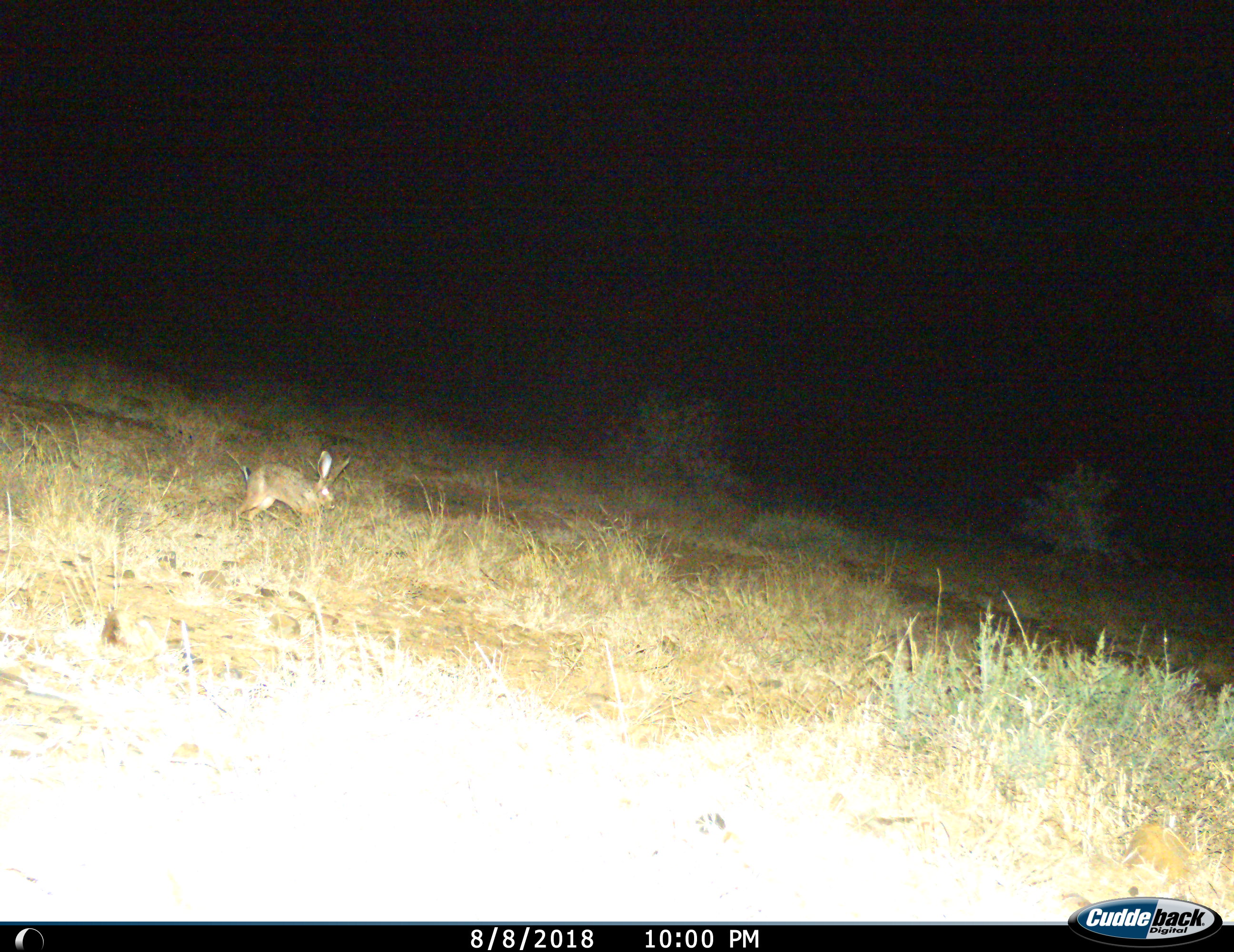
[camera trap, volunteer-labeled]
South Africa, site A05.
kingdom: Animalia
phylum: Chordata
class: Mammalia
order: Lagomorpha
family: Leporidae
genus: Lepus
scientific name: Lepus saxatilis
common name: scrub hare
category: harescrub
Harescrub (scrub hare) (Lepus saxatilis), count 1. Behavior (volunteer vote fractions): standing 0%, resting 0%, moving 100%, interacting 0%. Young present (vote fraction): 0%. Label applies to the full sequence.